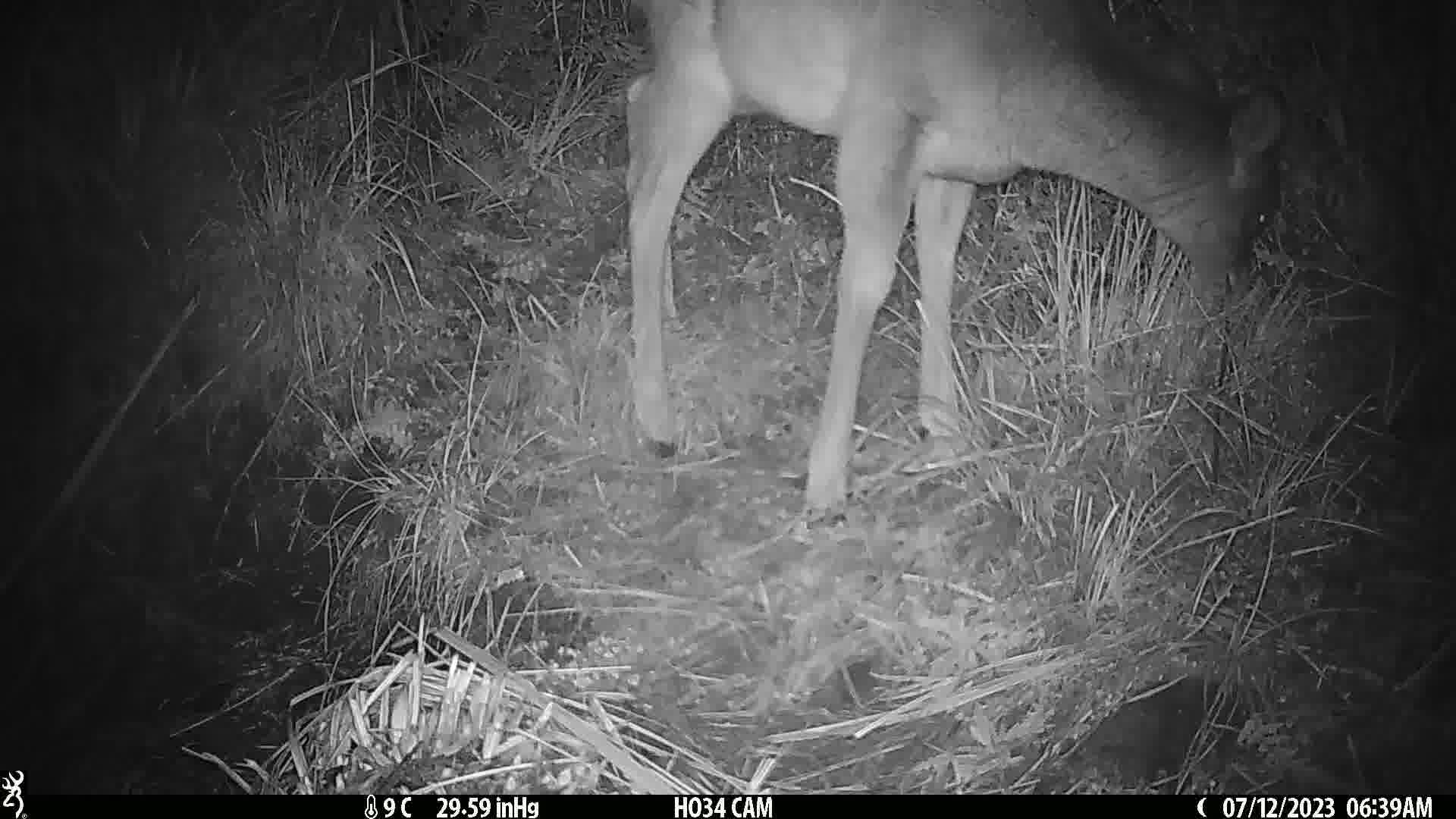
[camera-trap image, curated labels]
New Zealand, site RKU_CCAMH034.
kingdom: Animalia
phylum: Chordata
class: Mammalia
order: Artiodactyla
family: Cervidae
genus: Odocoileus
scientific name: Odocoileus virginianus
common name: white-tailed deer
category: white tailed deer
White tailed deer (white-tailed deer) (Odocoileus virginianus).